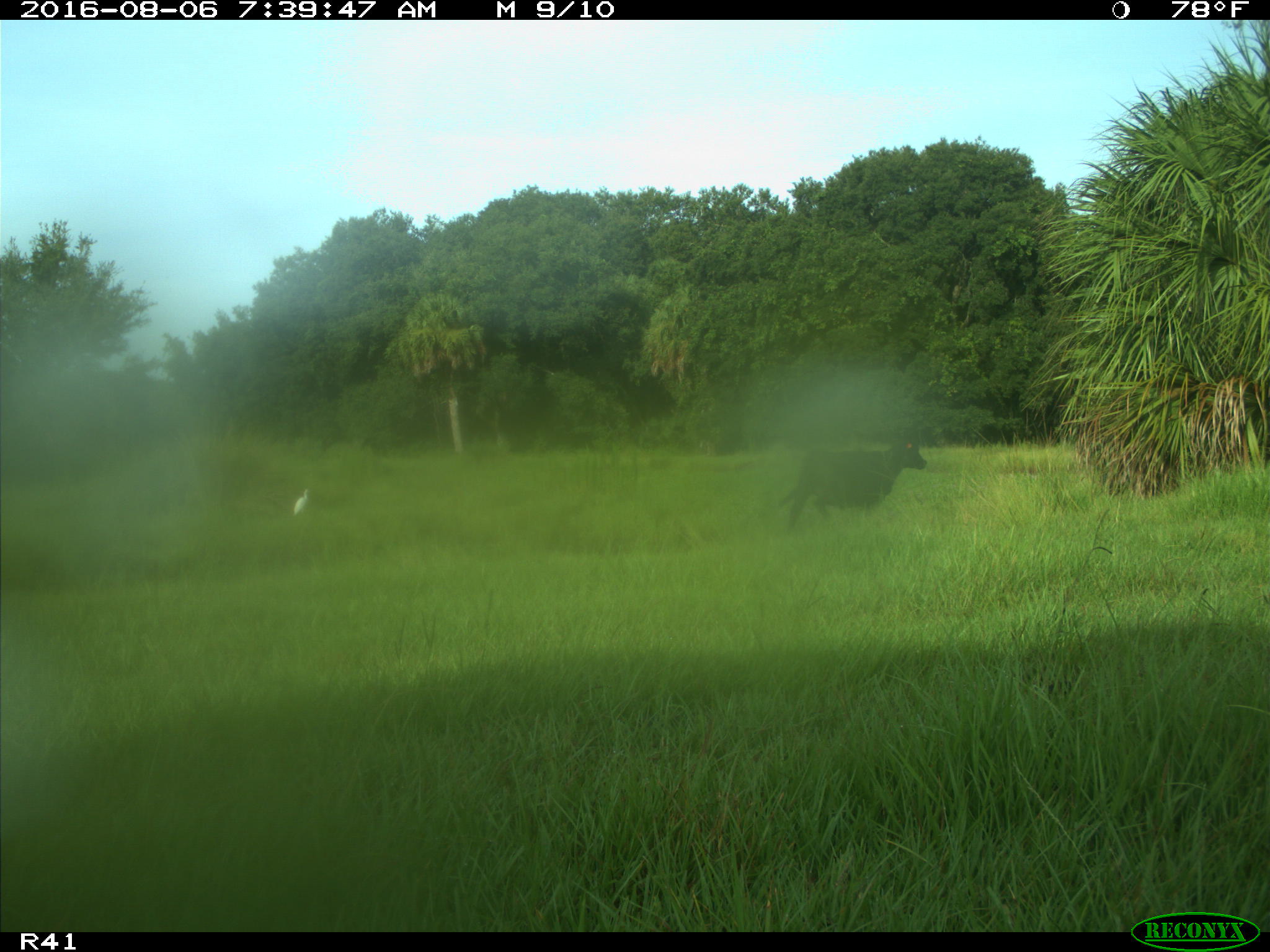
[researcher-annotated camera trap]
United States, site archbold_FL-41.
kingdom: Animalia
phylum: Chordata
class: Mammalia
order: Artiodactyla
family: Bovidae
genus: Bos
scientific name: Bos taurus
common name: domestic cow